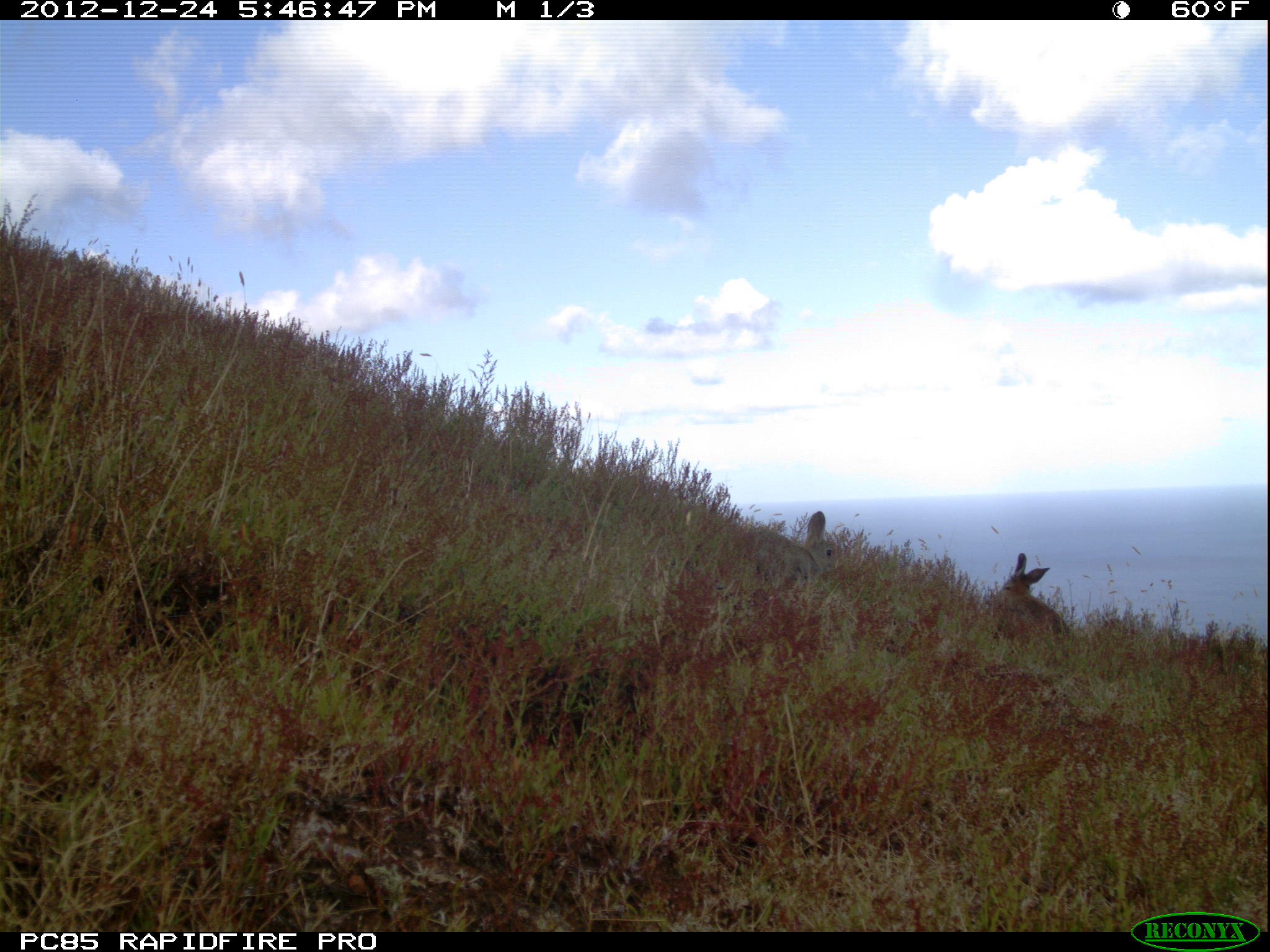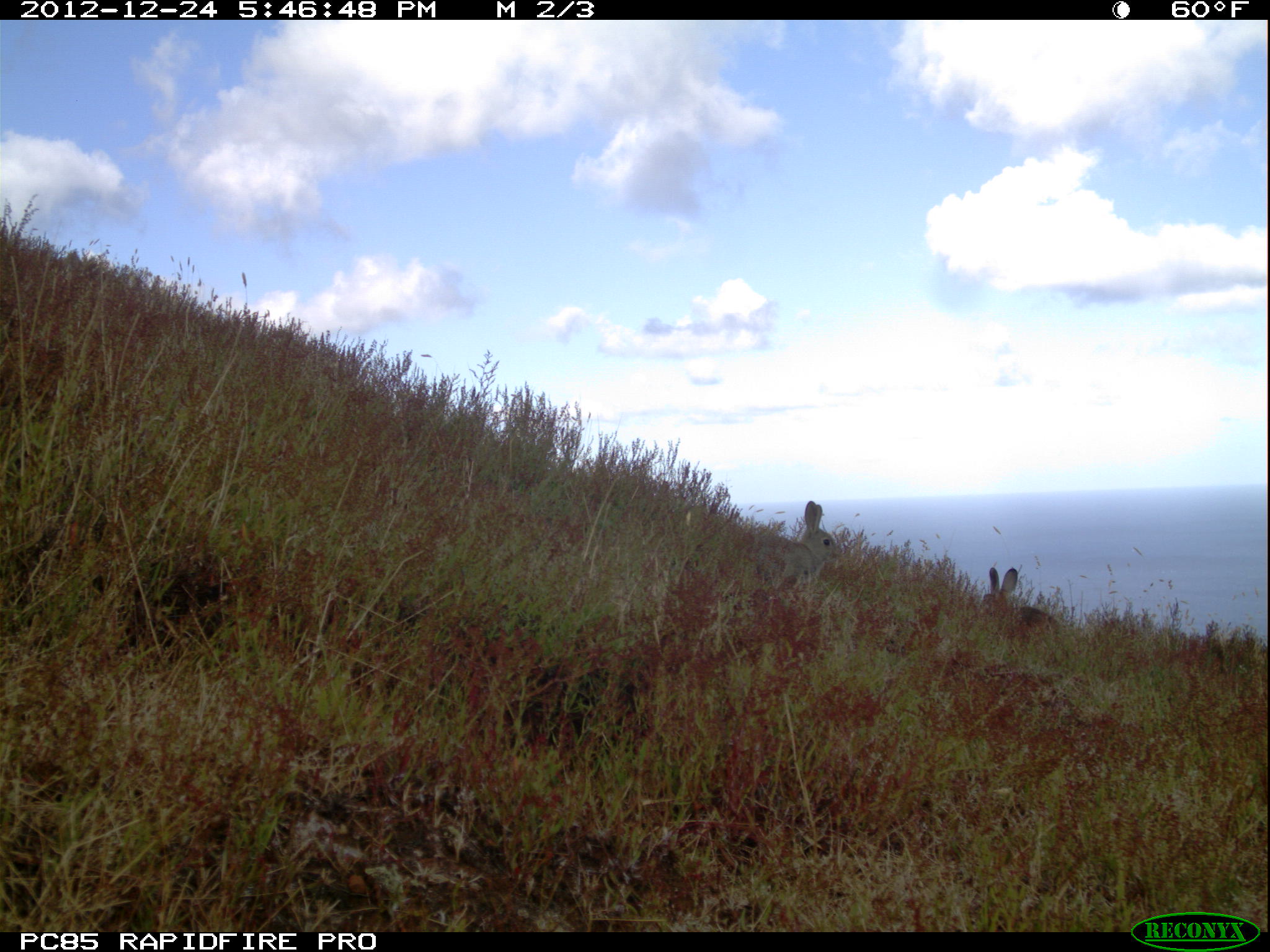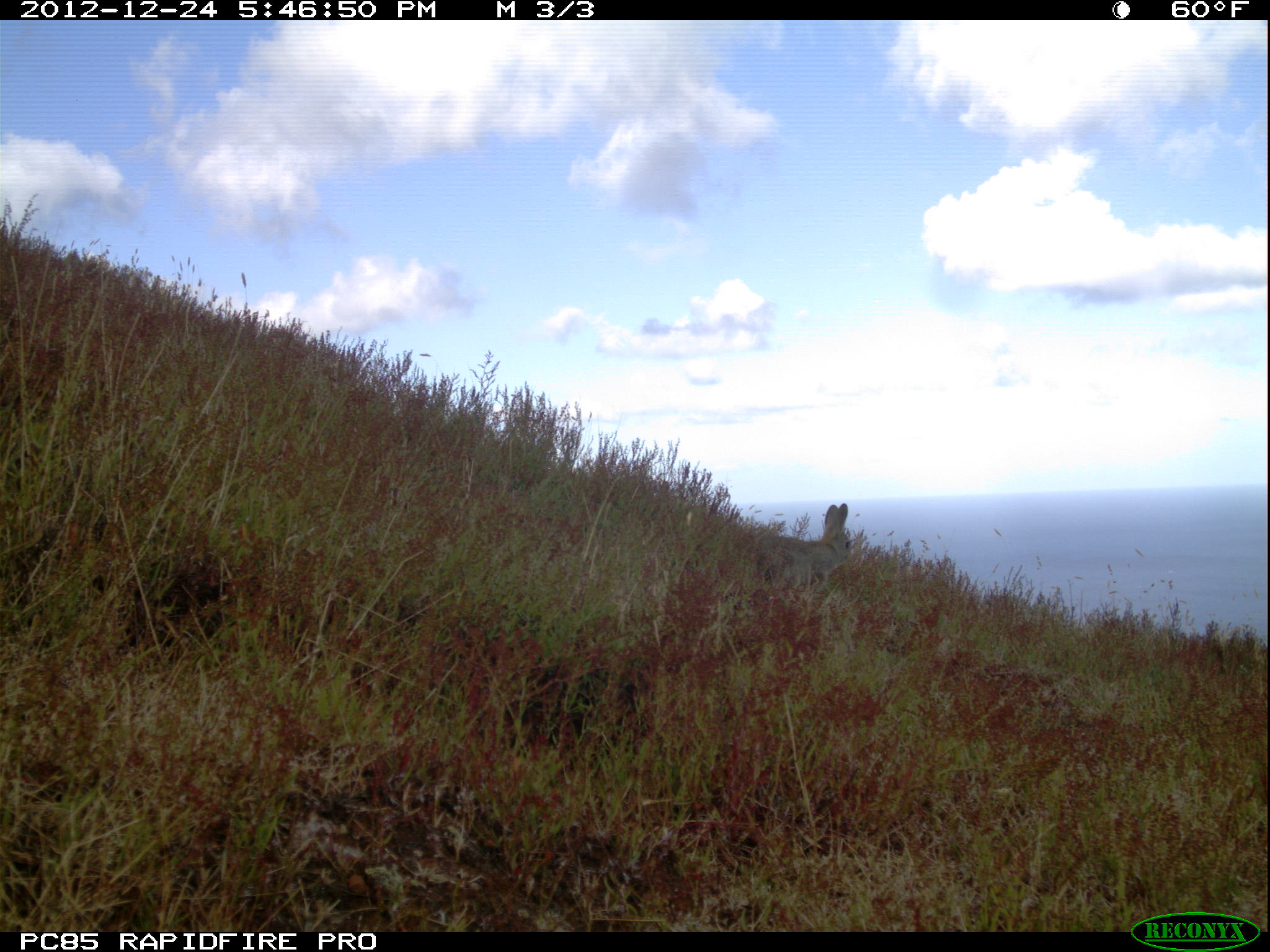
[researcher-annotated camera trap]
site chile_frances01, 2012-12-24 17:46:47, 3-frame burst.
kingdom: Animalia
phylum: Chordata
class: Mammalia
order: Lagomorpha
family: Leporidae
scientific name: Leporidae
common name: rabbits and hares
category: rabbit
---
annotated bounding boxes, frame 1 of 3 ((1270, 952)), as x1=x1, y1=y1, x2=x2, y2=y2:
rabbit: x1=992, y1=553, x2=1070, y2=645; x1=748, y1=510, x2=834, y2=592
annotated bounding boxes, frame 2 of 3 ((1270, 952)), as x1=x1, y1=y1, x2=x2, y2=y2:
rabbit: x1=752, y1=501, x2=840, y2=597; x1=985, y1=565, x2=1062, y2=650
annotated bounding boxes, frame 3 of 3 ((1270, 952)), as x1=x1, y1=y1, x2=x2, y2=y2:
rabbit: x1=753, y1=501, x2=854, y2=594